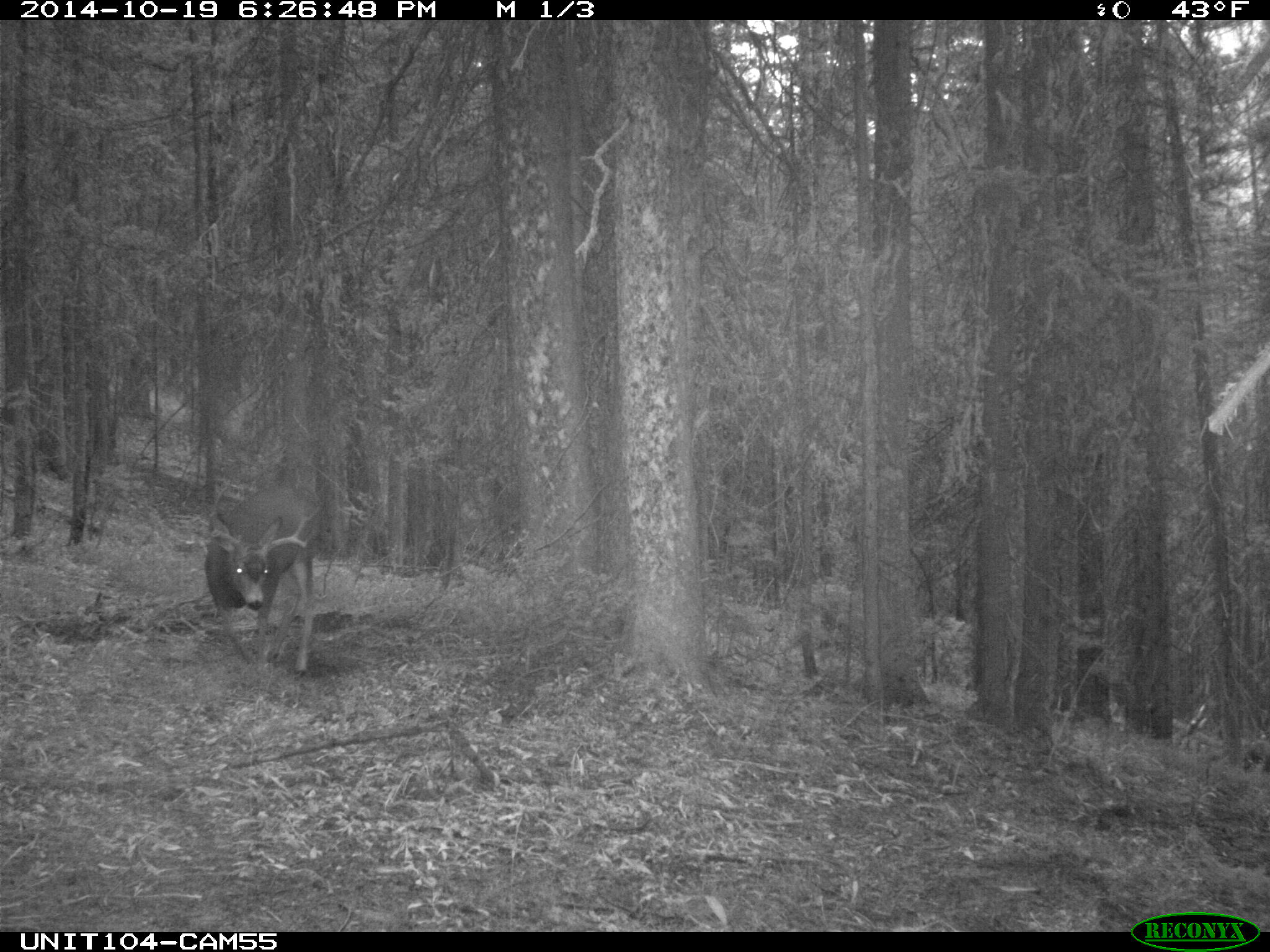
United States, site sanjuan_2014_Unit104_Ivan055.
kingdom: Animalia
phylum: Chordata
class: Mammalia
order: Artiodactyla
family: Cervidae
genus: Odocoileus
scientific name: Odocoileus hemionus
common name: mule deer